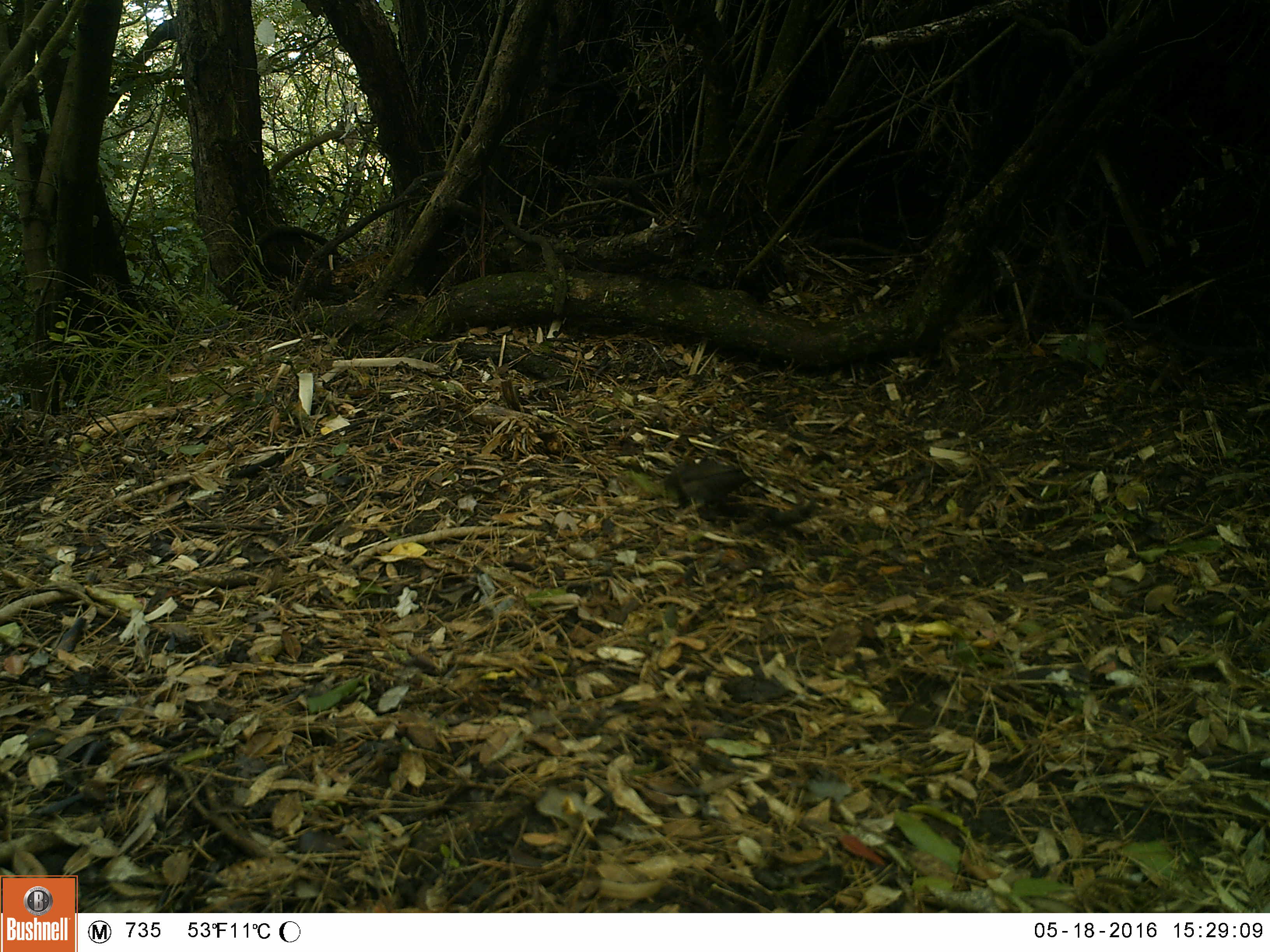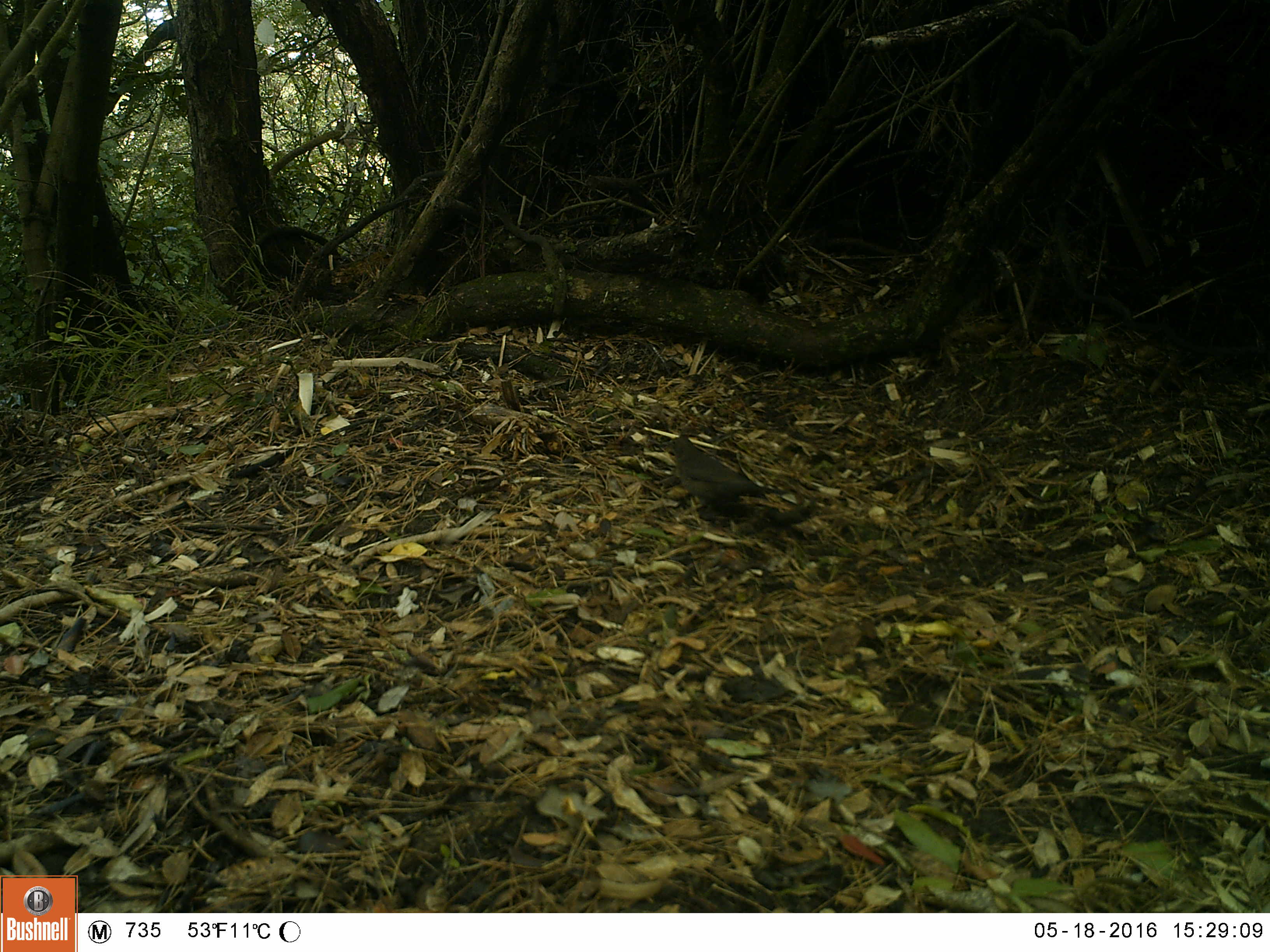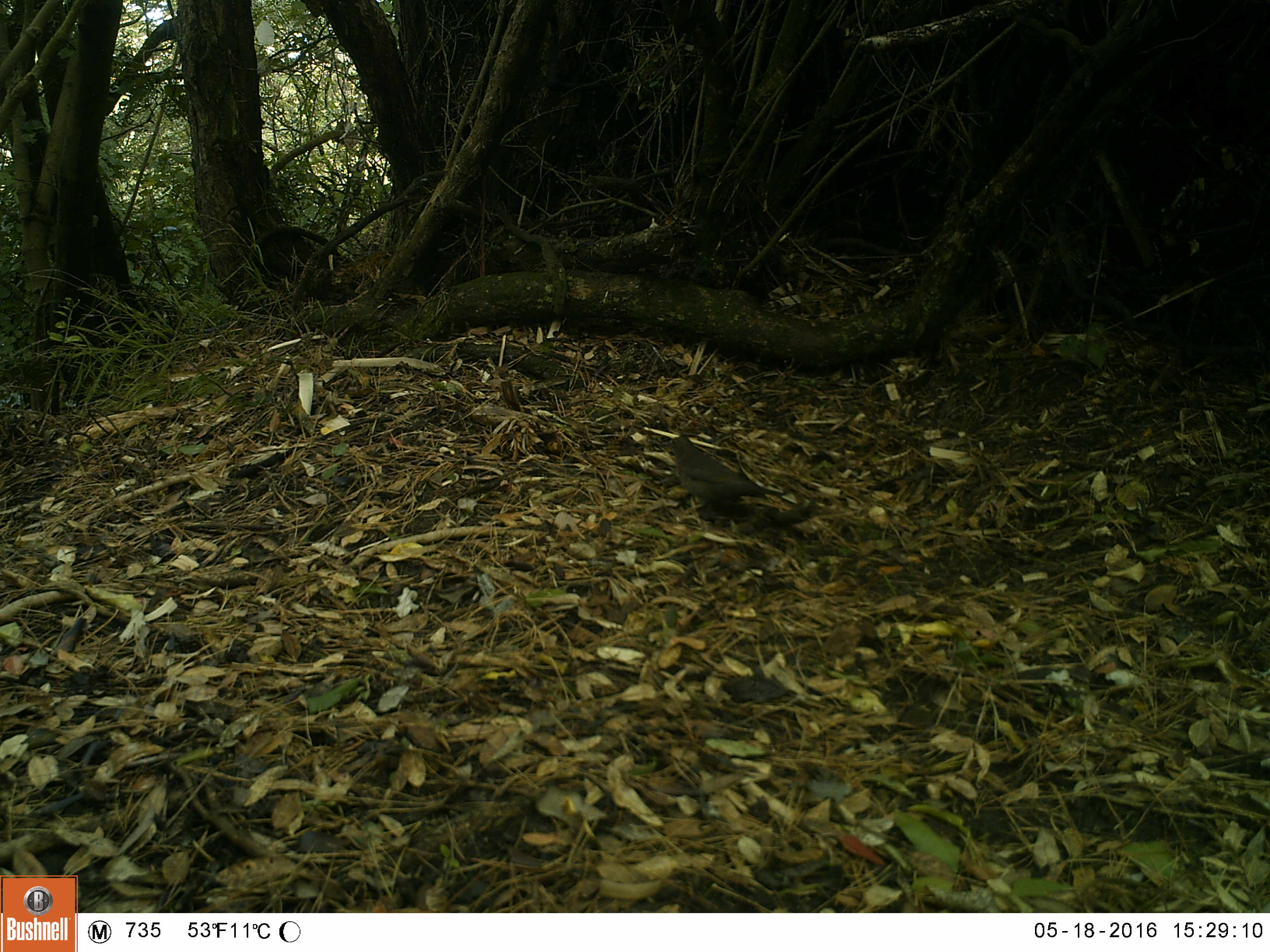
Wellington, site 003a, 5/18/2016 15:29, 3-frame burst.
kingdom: Animalia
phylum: Chordata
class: Aves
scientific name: Aves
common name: bird